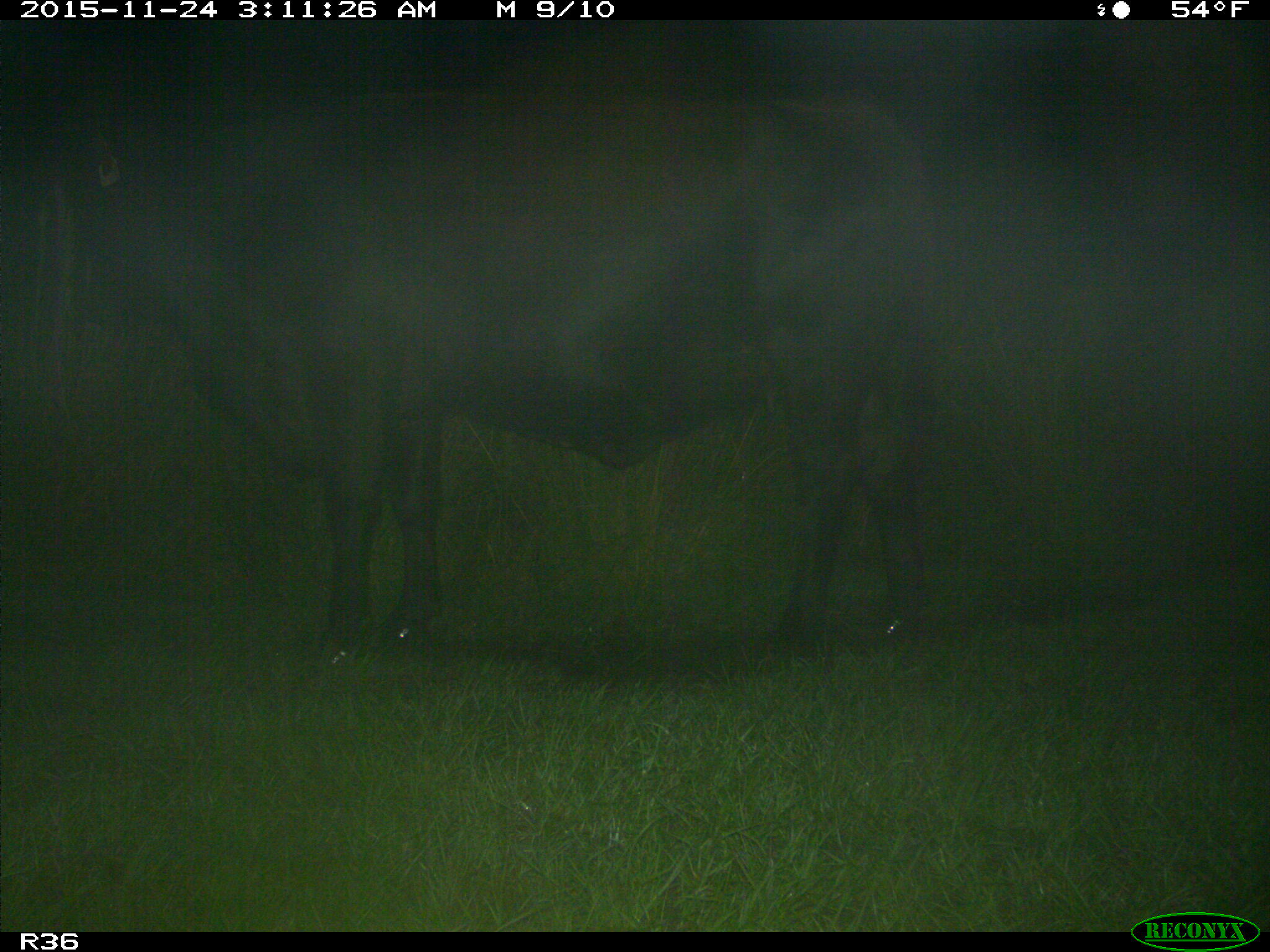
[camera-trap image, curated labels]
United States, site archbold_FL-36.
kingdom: Animalia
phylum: Chordata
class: Mammalia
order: Artiodactyla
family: Bovidae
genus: Bos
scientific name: Bos taurus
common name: domestic cow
Bos taurus (domestic cow).